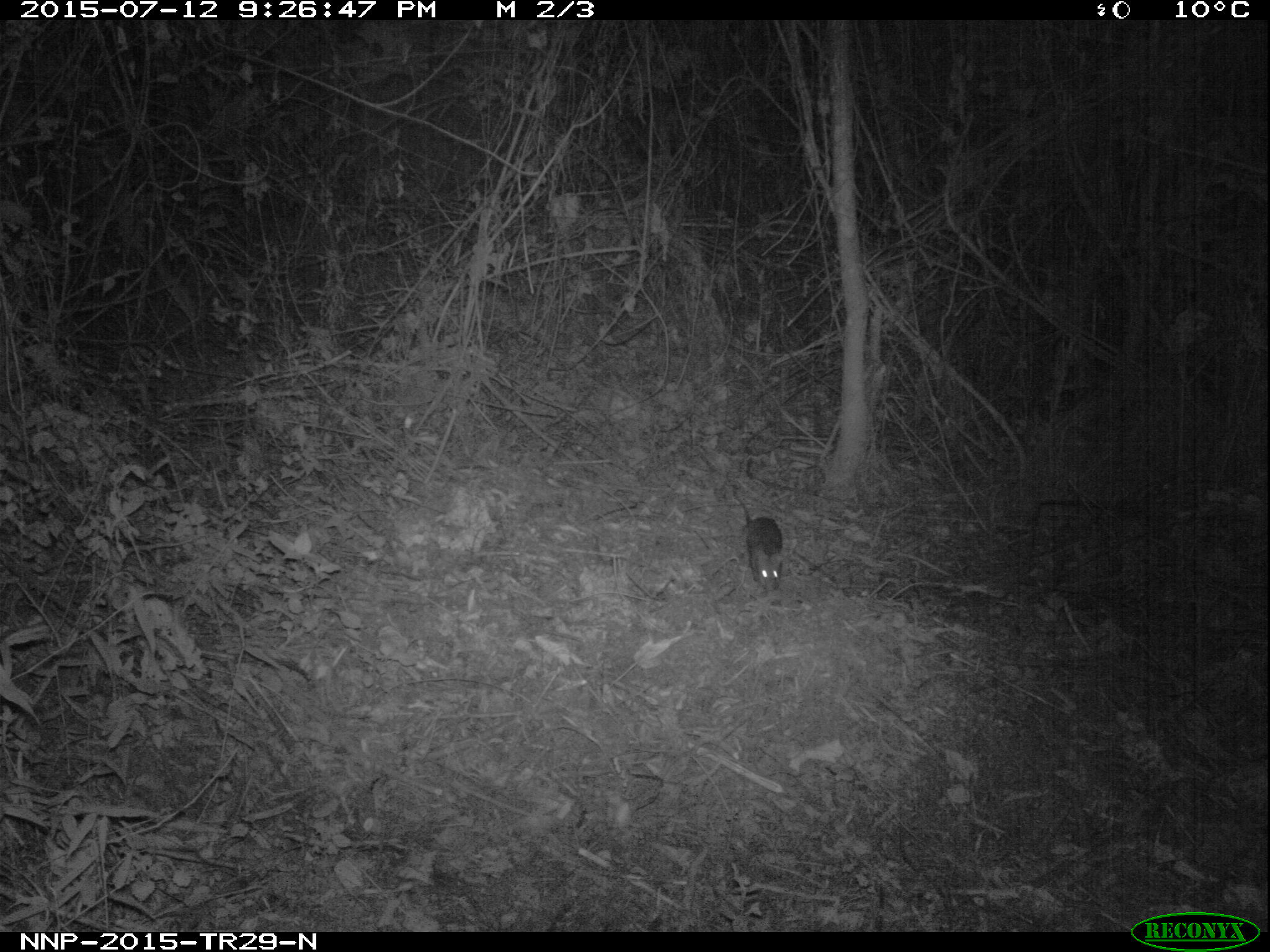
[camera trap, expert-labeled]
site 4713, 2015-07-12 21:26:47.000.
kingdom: Animalia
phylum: Chordata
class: Mammalia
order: Rodentia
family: Nesomyidae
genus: Cricetomys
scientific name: Cricetomys gambianus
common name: african giant pouched rat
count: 1